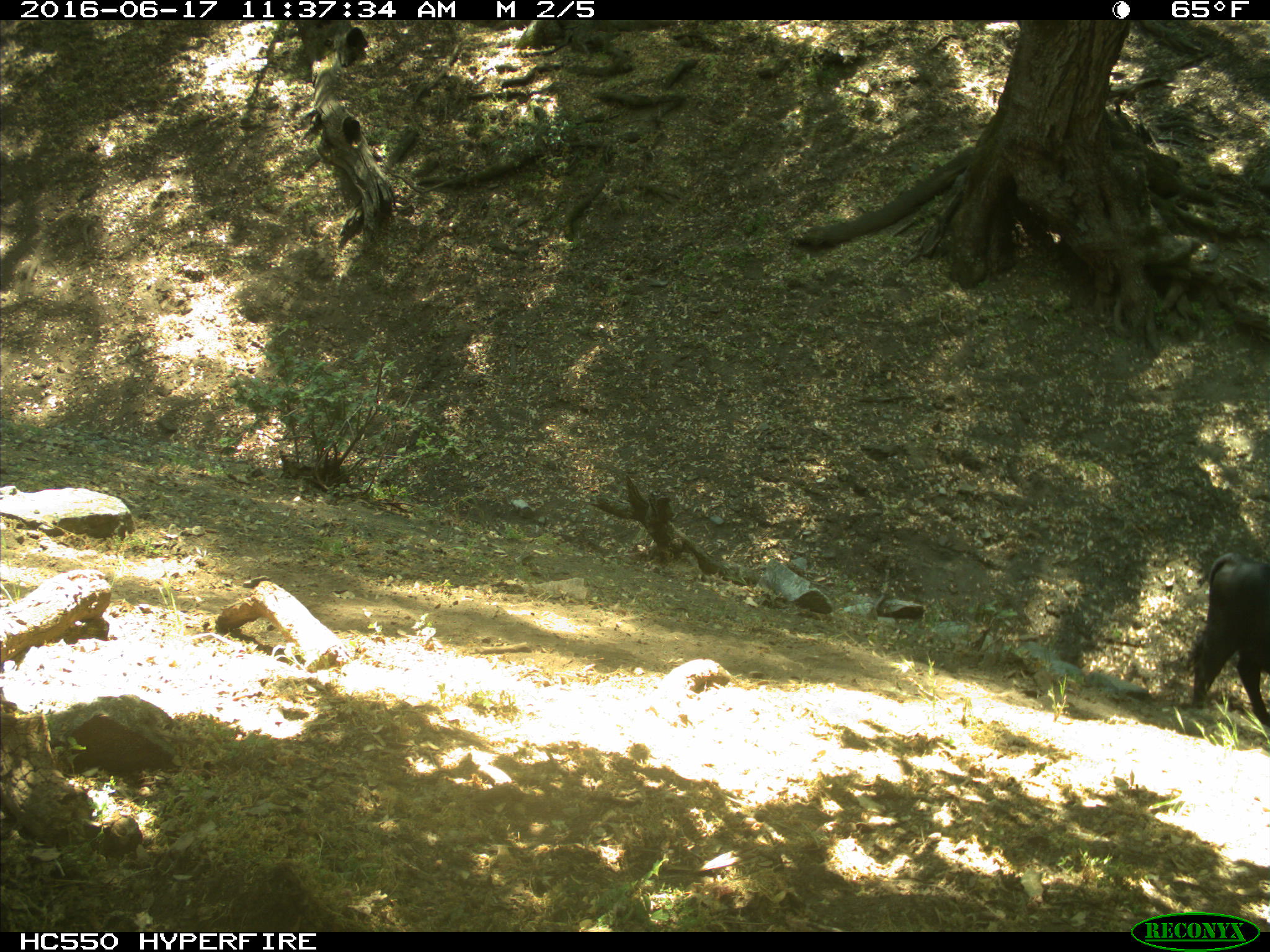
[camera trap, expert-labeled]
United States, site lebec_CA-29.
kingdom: Animalia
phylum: Chordata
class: Mammalia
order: Artiodactyla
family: Bovidae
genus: Bos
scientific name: Bos taurus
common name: domestic cow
Bos taurus (domestic cow).